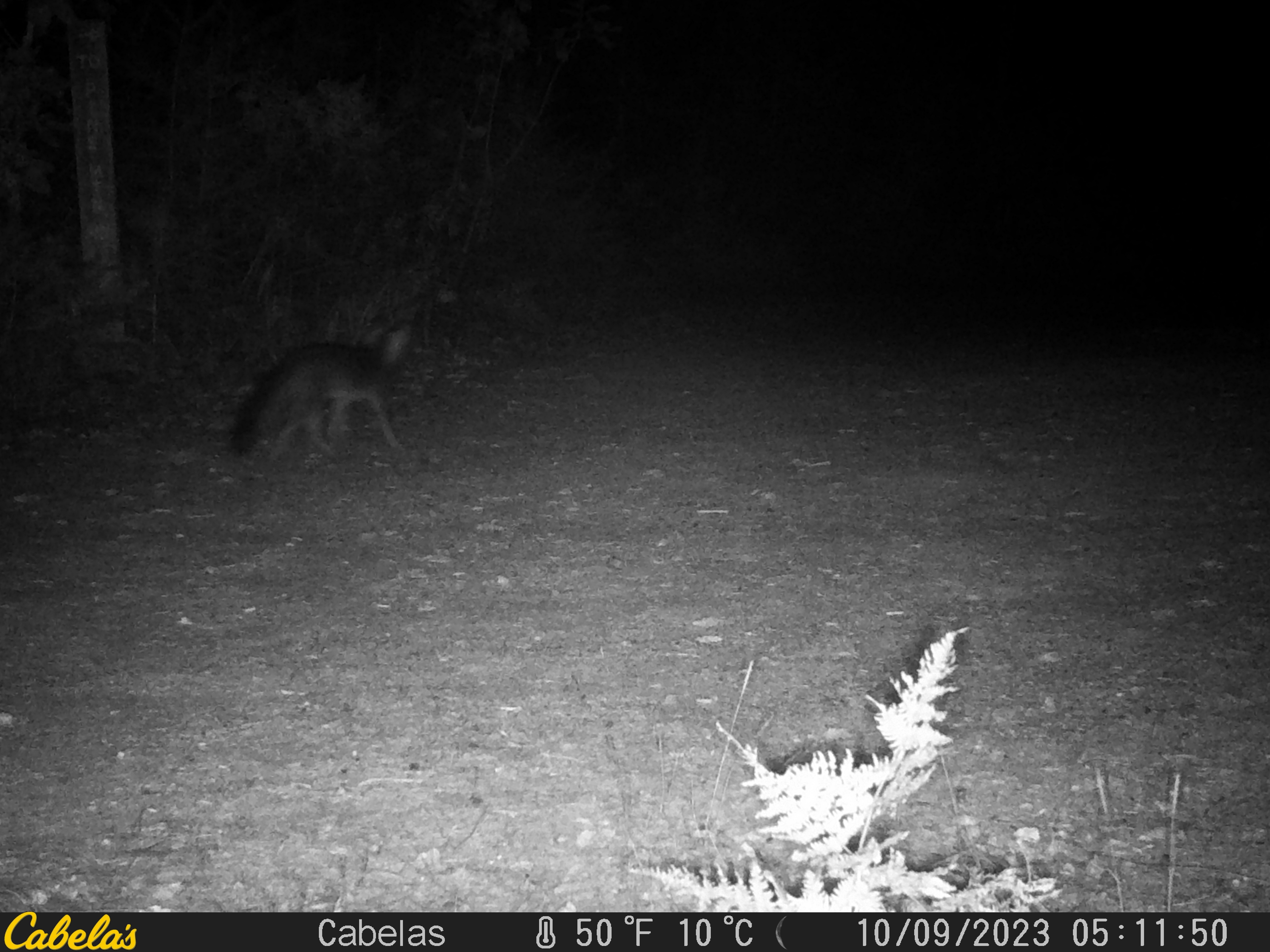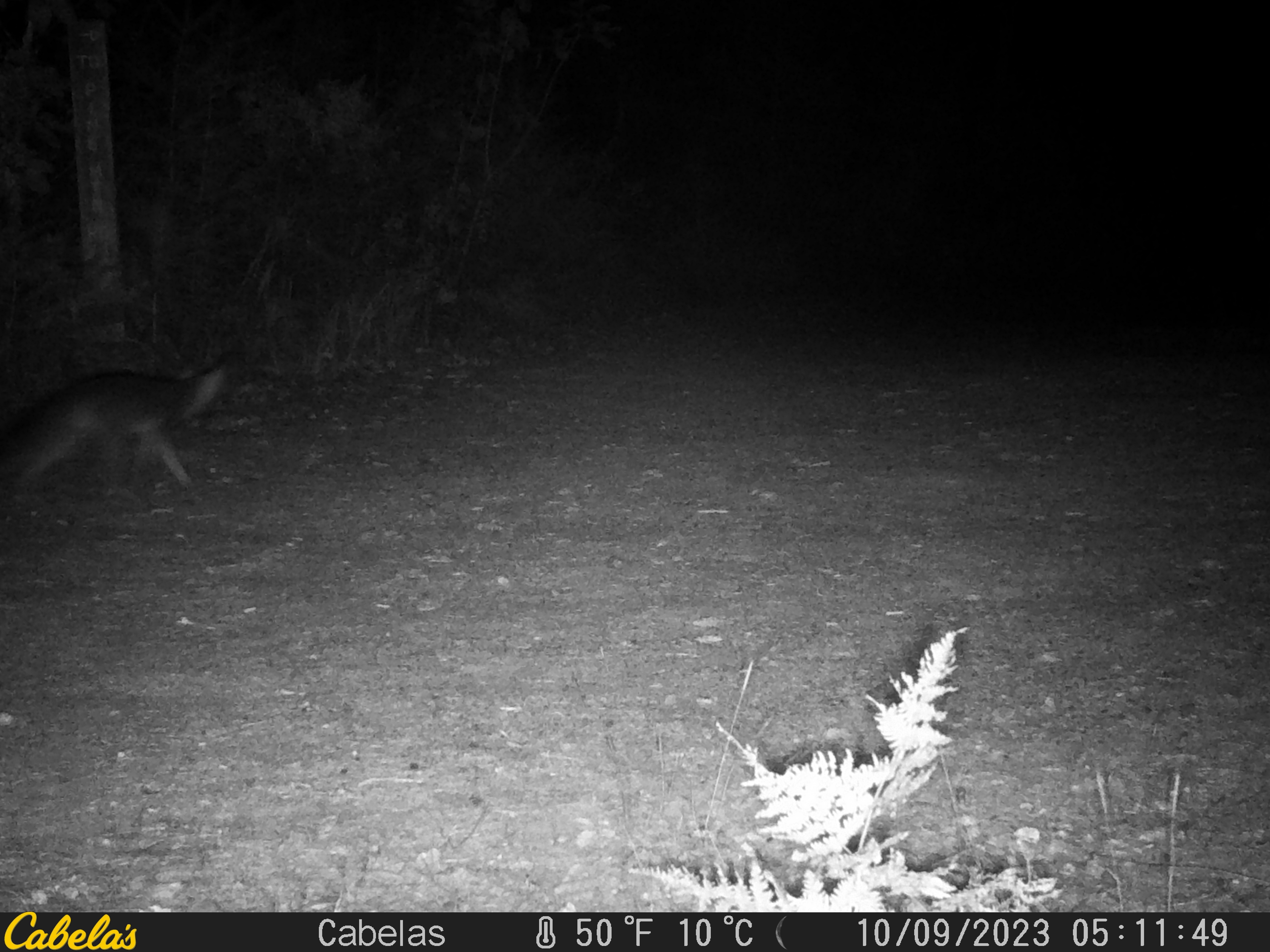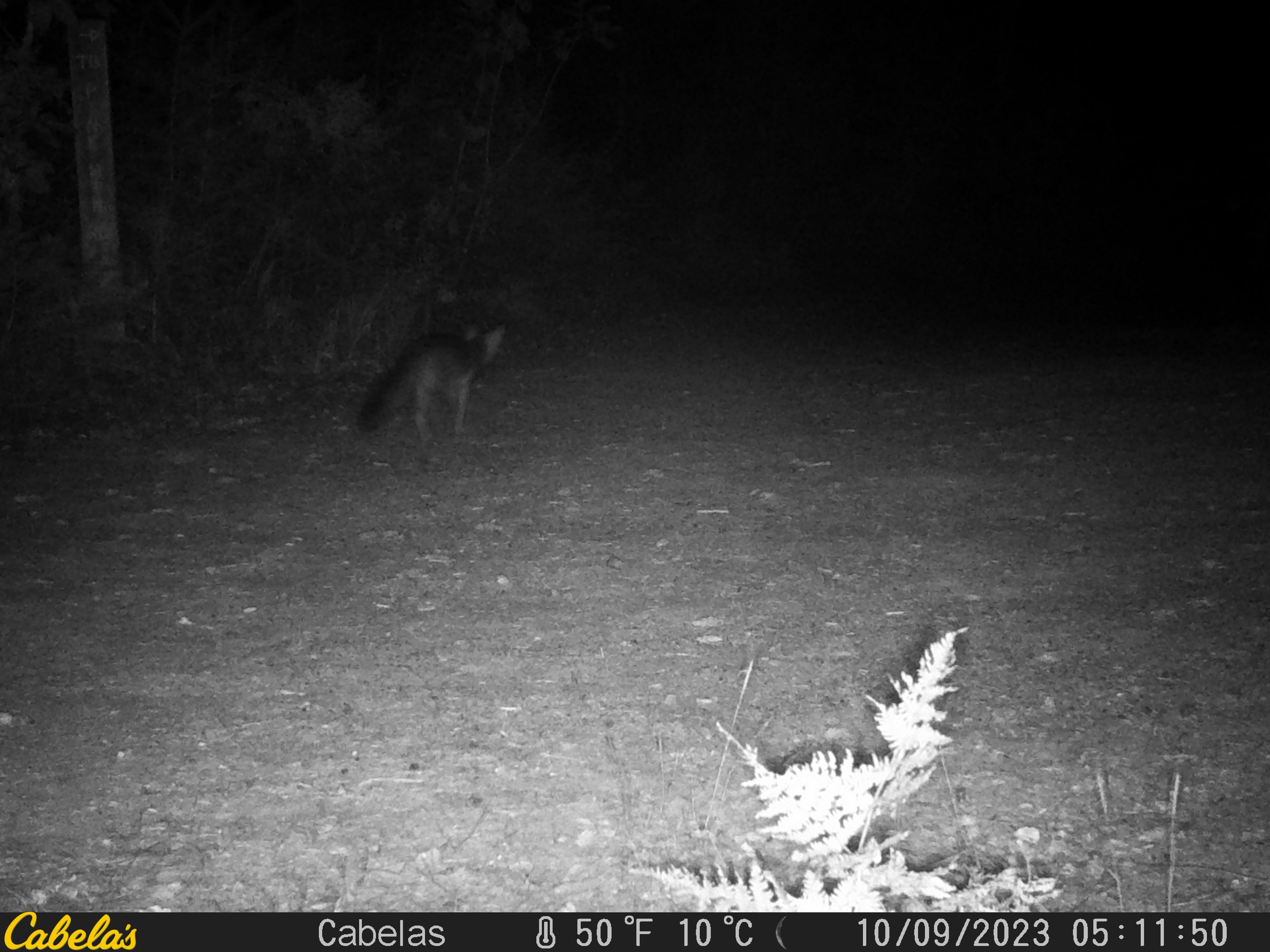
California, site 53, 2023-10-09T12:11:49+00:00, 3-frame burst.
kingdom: Animalia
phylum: Chordata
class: Mammalia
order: Carnivora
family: Canidae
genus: Urocyon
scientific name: Urocyon cinereoargenteus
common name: gray fox